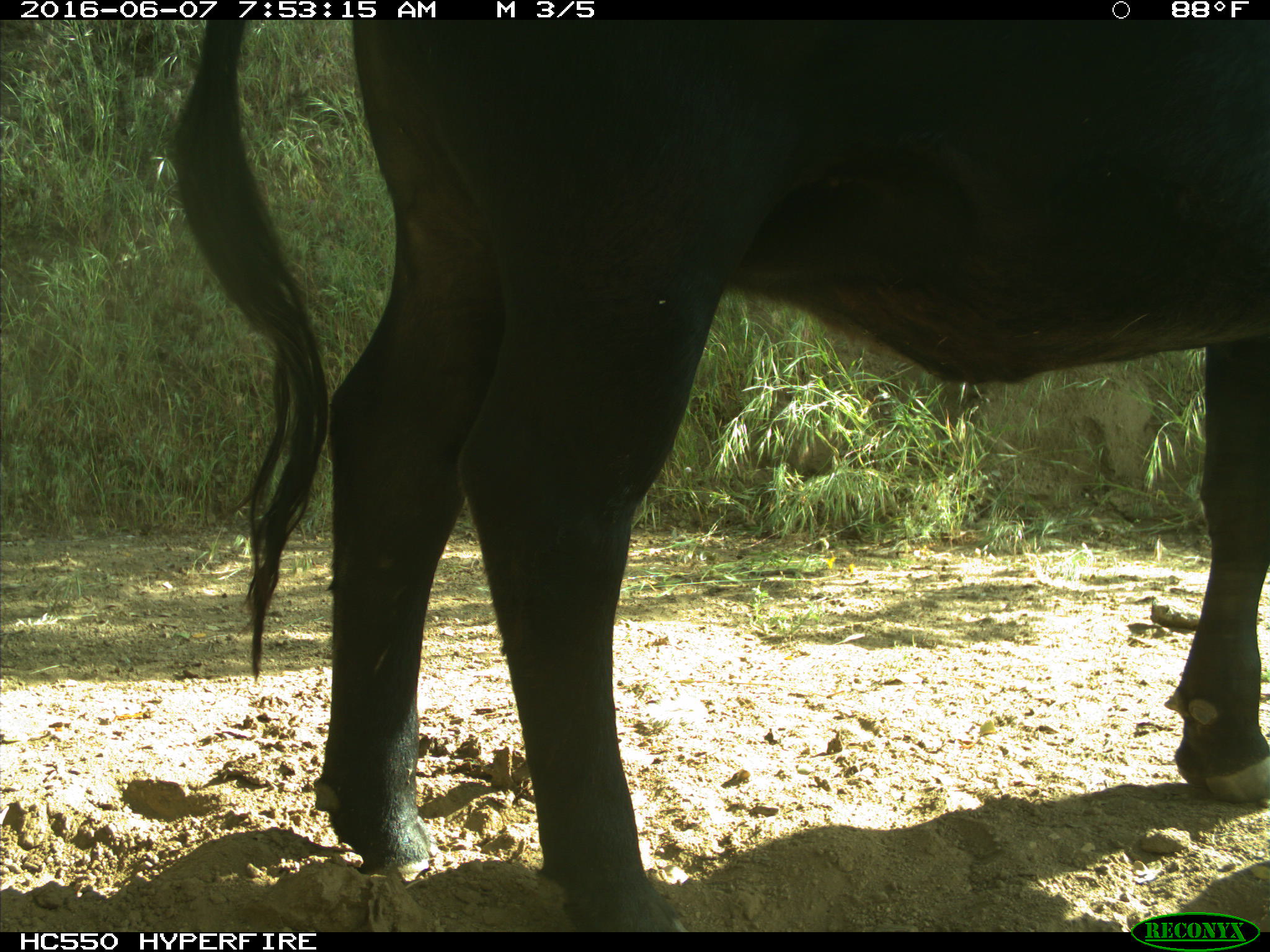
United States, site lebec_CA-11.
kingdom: Animalia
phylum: Chordata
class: Mammalia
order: Artiodactyla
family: Bovidae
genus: Bos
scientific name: Bos taurus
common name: domestic cow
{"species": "Bos taurus (domestic cow)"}